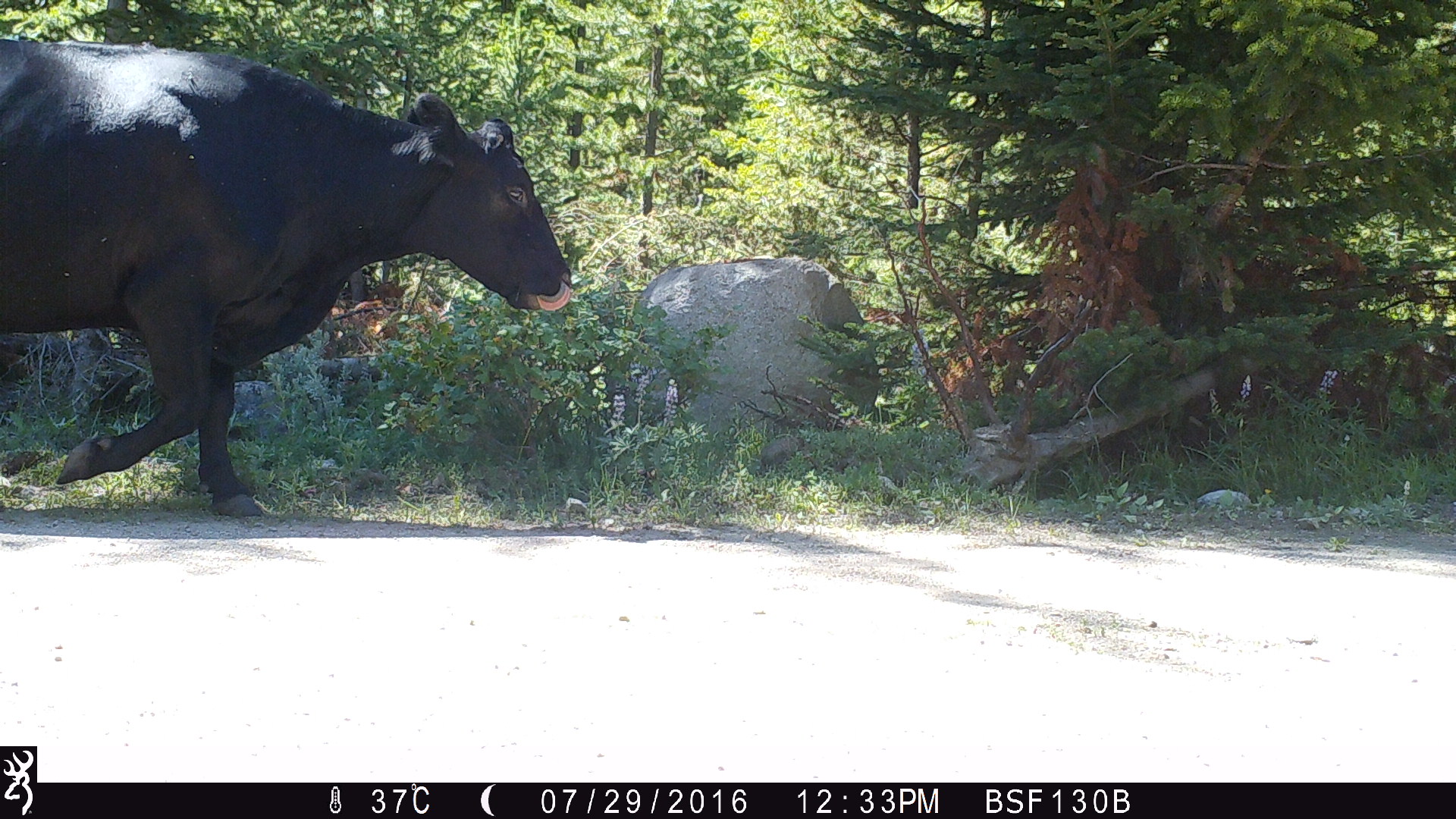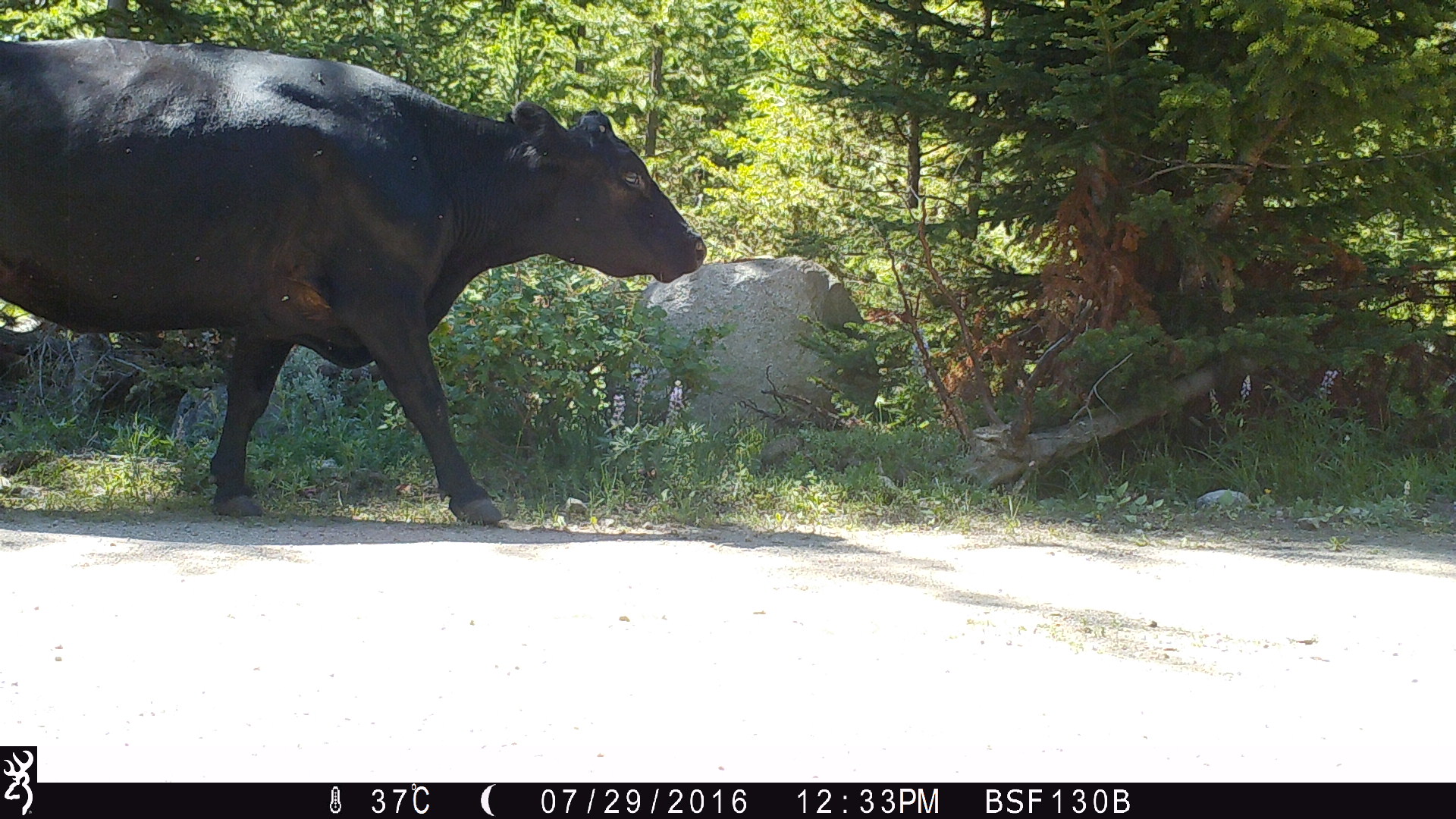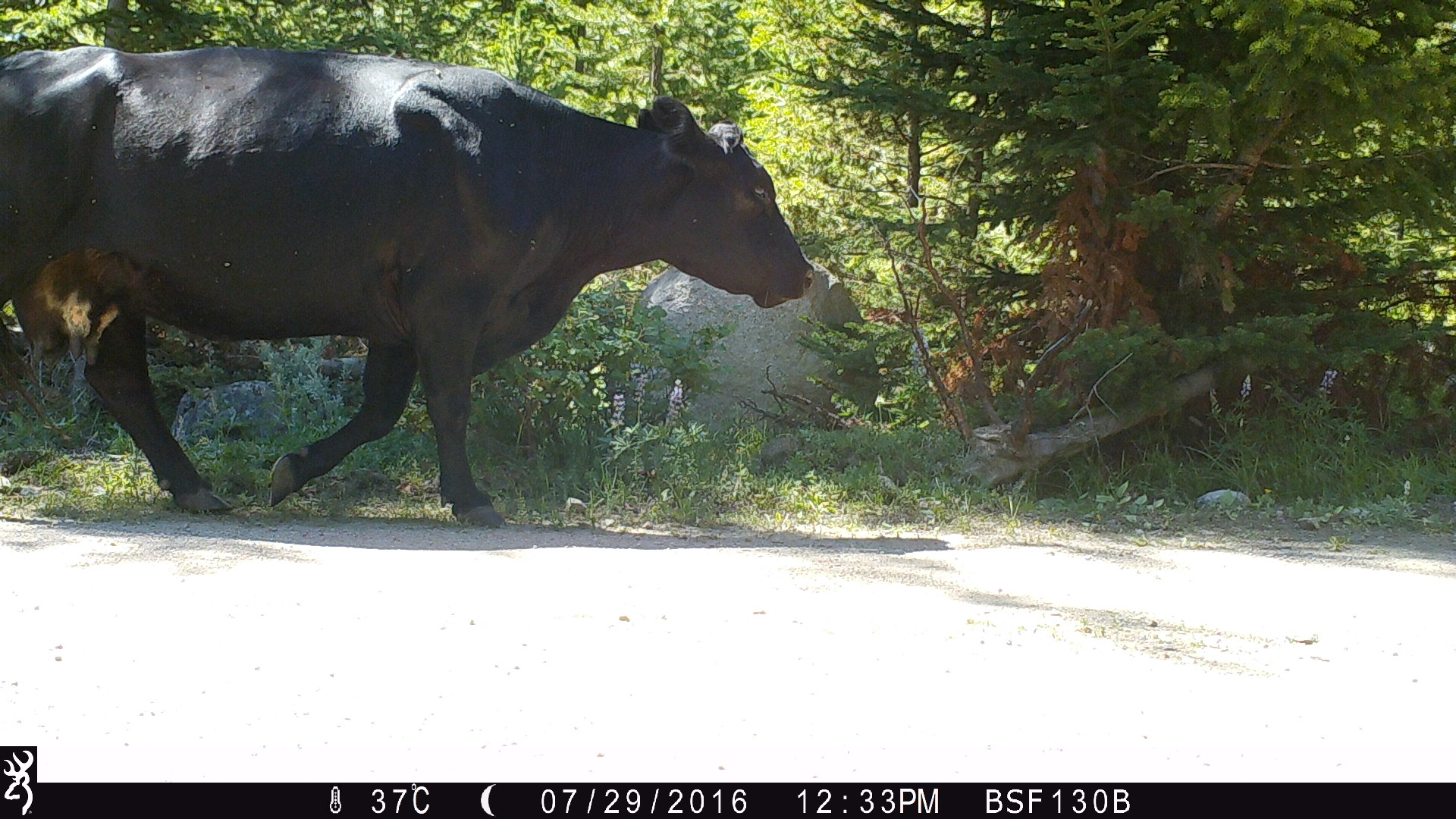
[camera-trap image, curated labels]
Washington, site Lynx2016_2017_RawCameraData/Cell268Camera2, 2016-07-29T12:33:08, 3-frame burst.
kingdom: Animalia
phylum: Chordata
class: Mammalia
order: Artiodactyla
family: Bovidae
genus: Bos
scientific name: Bos taurus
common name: domestic cattle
Domestic cattle (Bos taurus). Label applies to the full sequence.